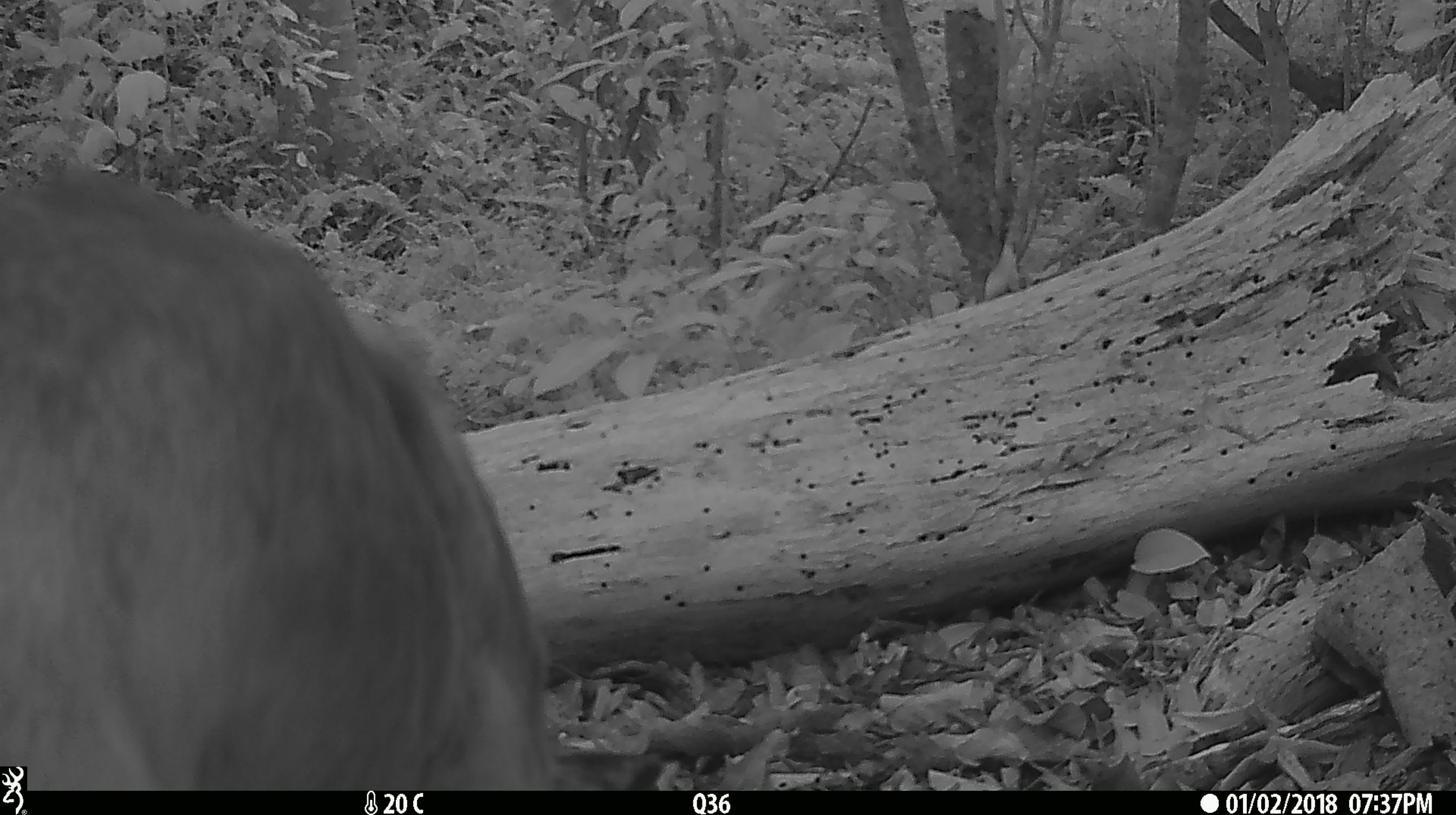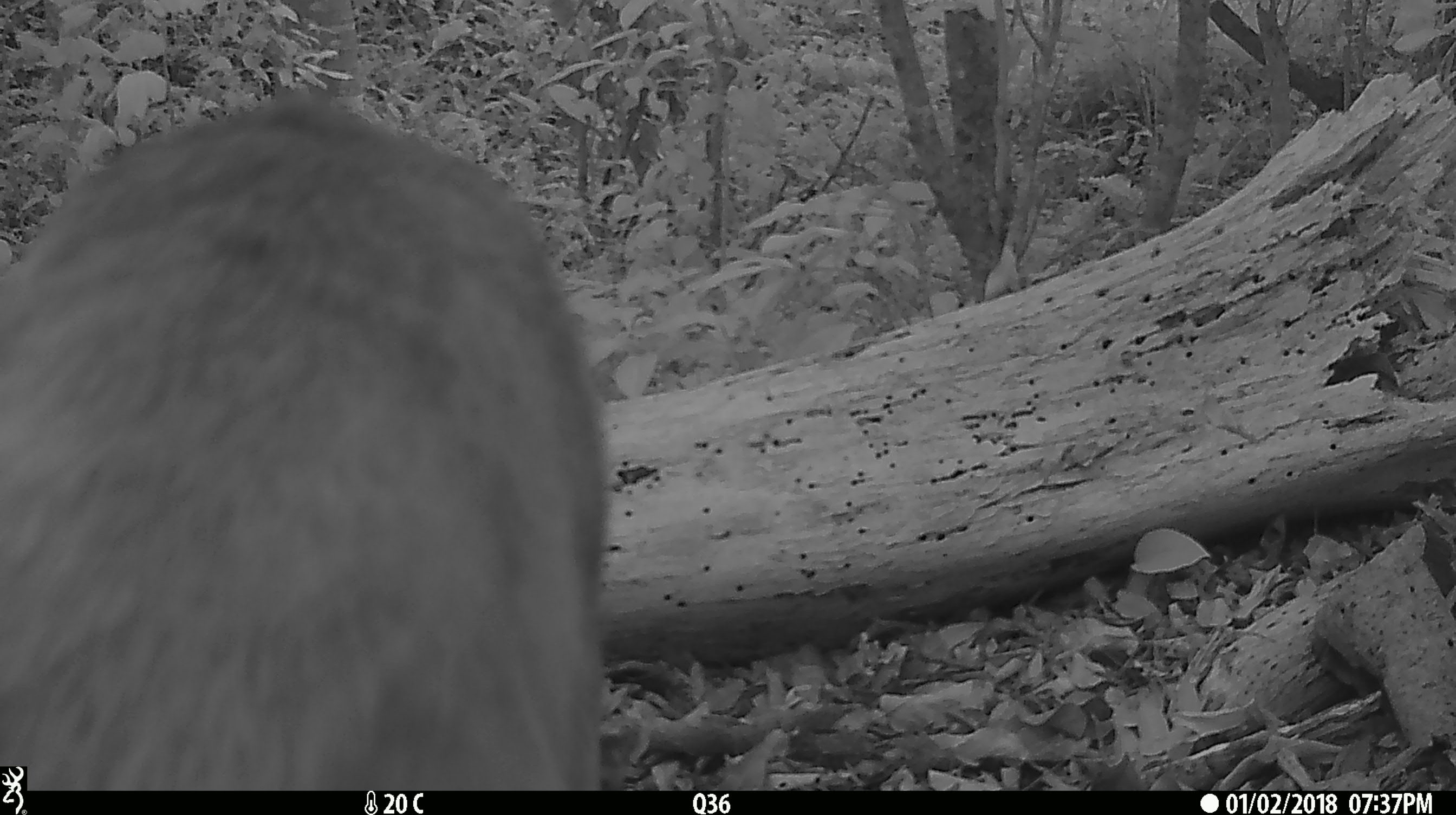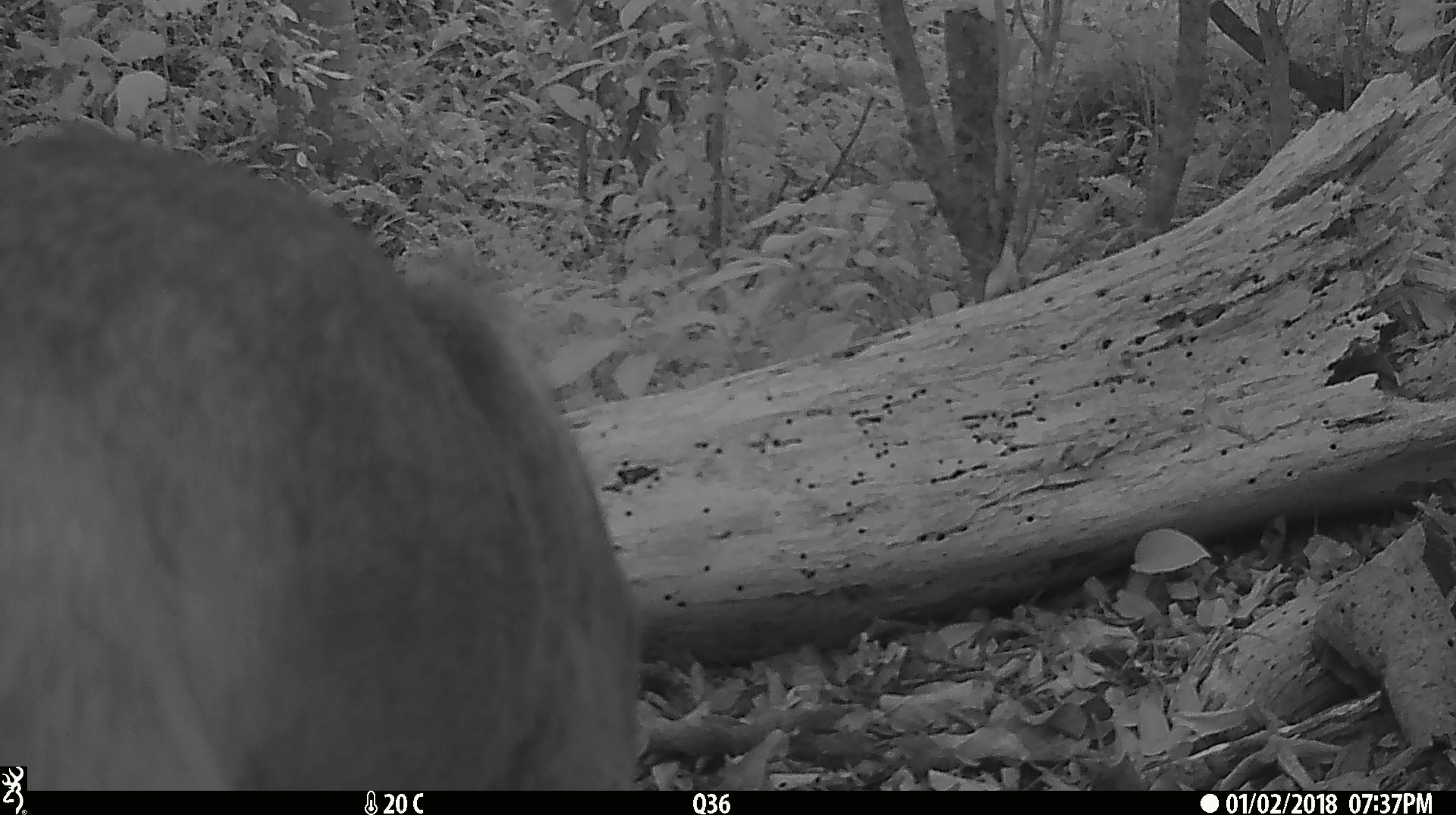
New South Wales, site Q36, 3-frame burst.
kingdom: Animalia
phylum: Chordata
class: Mammalia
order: Carnivora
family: Canidae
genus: Canis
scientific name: Canis familiaris dingo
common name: dingo